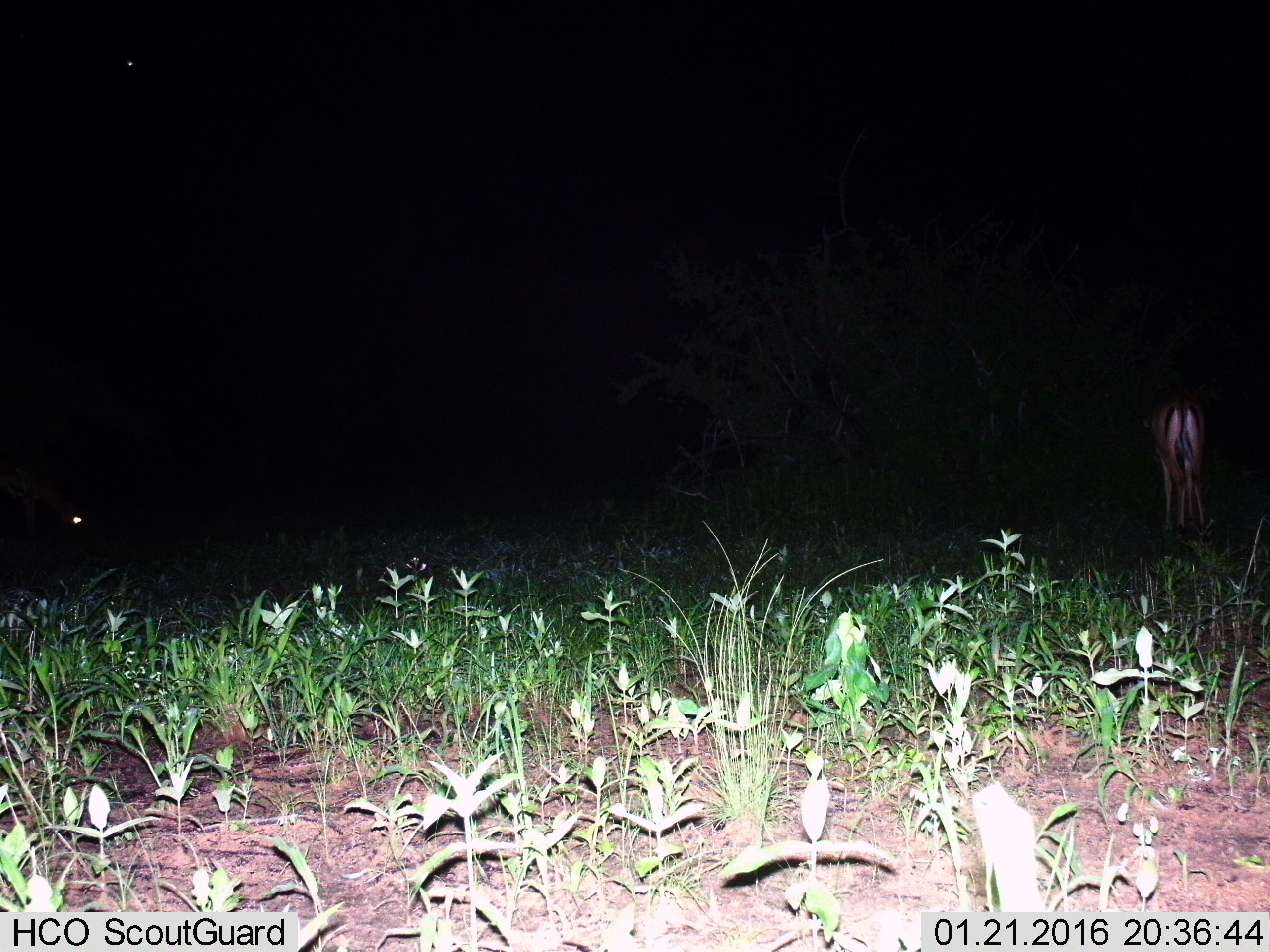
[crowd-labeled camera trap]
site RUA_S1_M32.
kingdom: Animalia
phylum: Chordata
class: Mammalia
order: Artiodactyla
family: Bovidae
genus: Aepyceros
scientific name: Aepyceros melampus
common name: impala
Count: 1.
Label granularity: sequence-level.